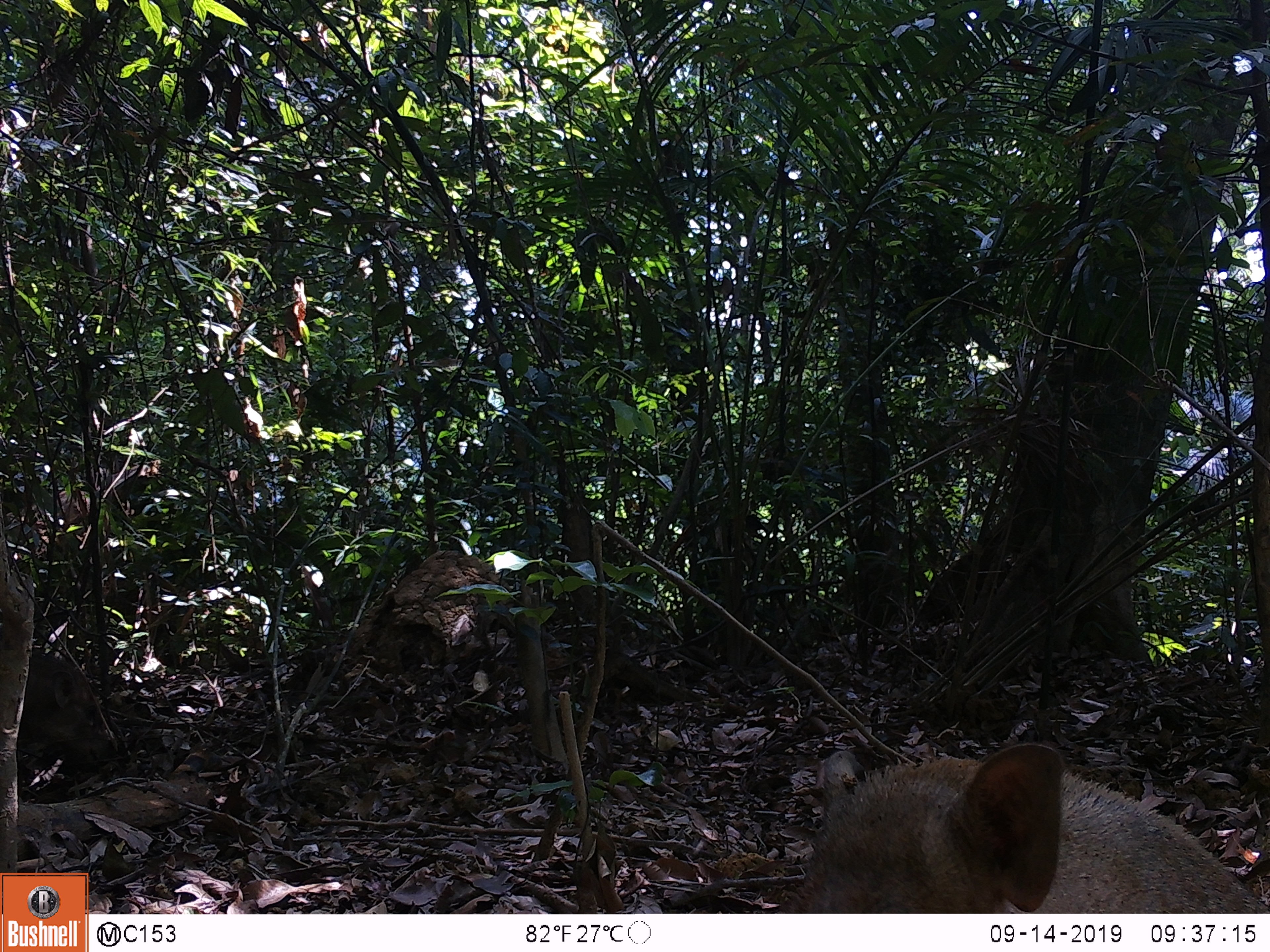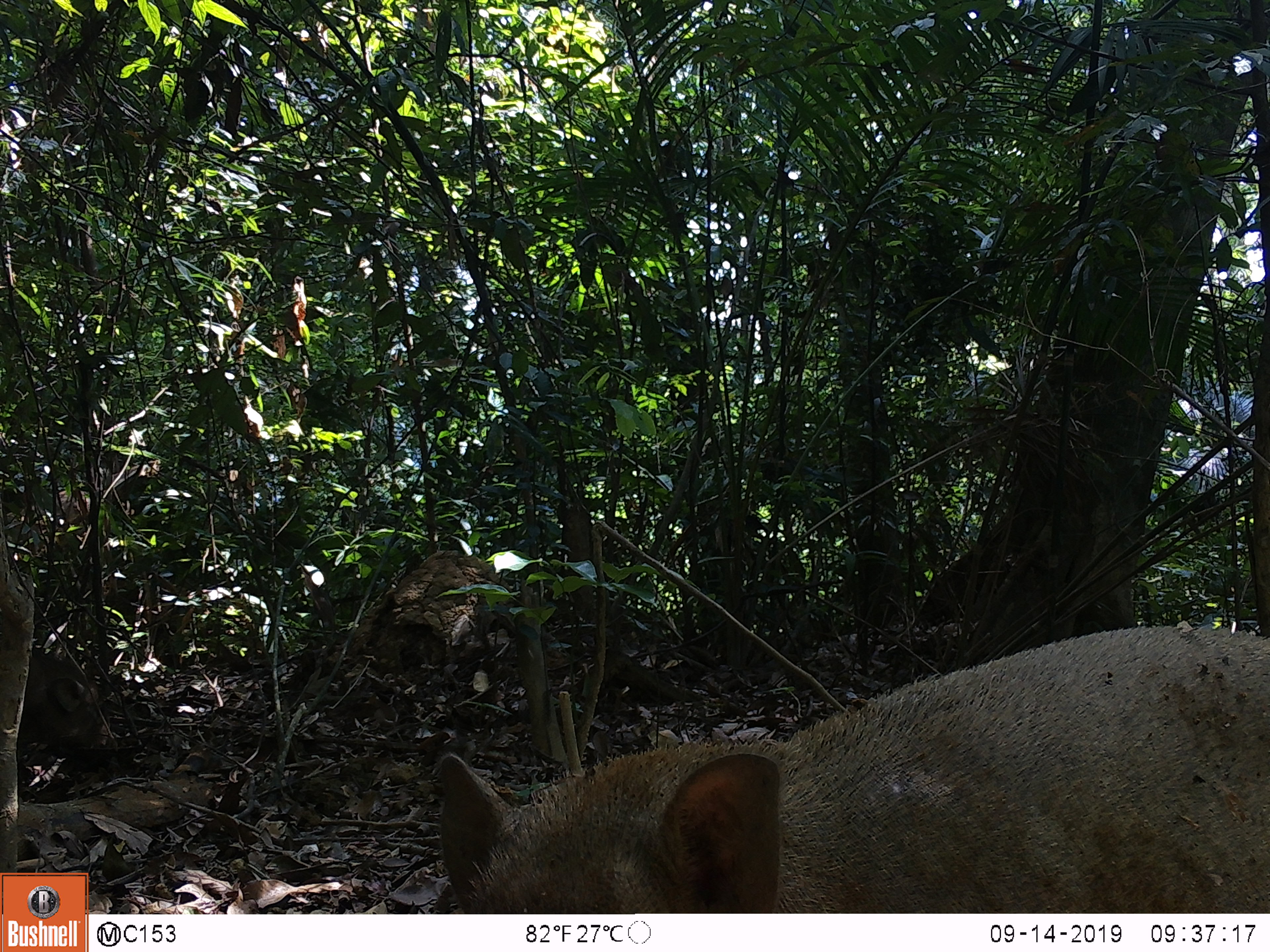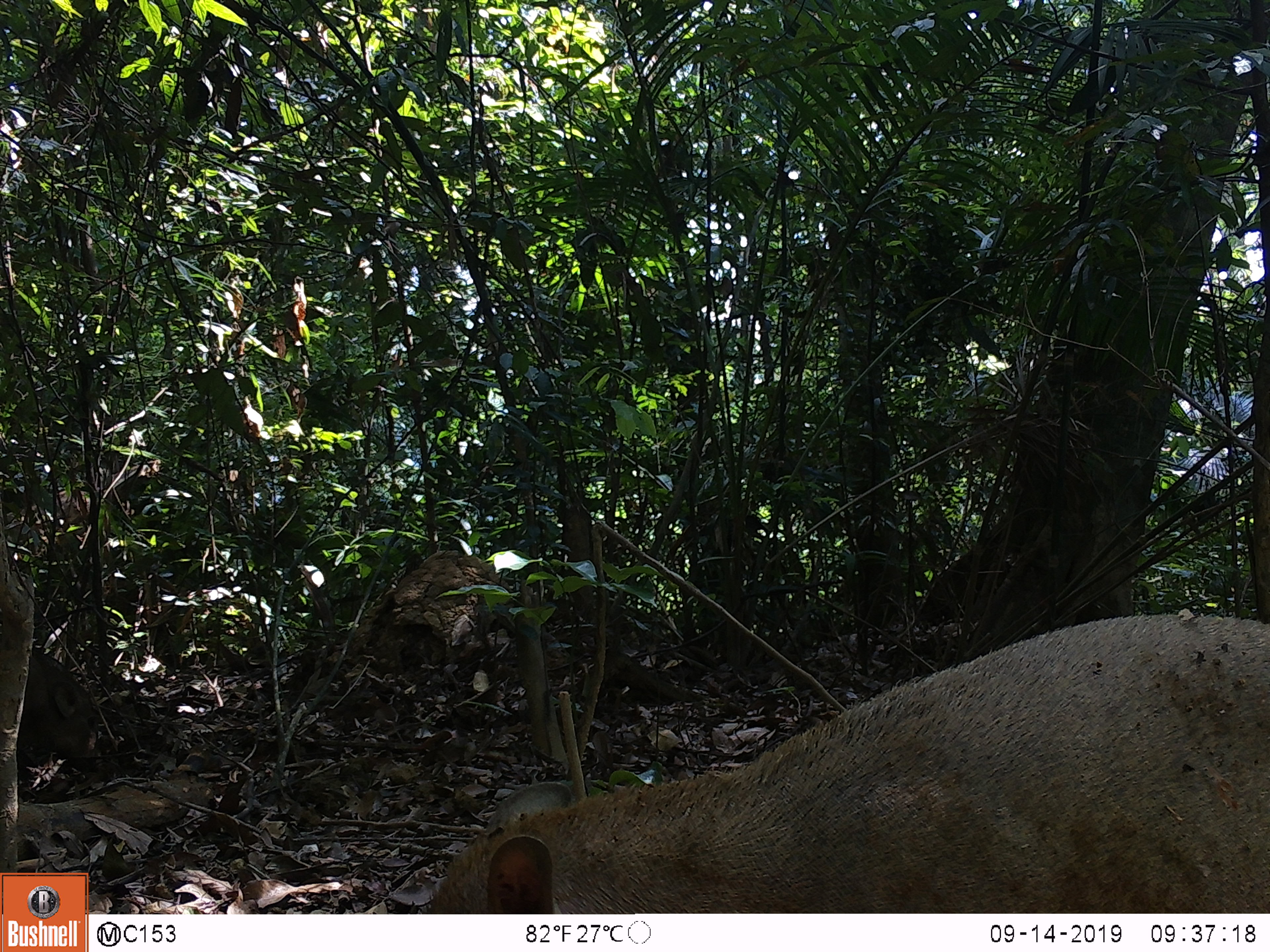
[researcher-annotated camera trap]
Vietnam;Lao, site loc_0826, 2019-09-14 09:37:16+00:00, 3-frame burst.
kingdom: Animalia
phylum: Chordata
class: Mammalia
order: Artiodactyla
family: Suidae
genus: Sus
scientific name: Sus scrofa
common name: eurasian wild pig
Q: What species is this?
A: Eurasian wild pig (Sus scrofa).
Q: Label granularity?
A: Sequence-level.